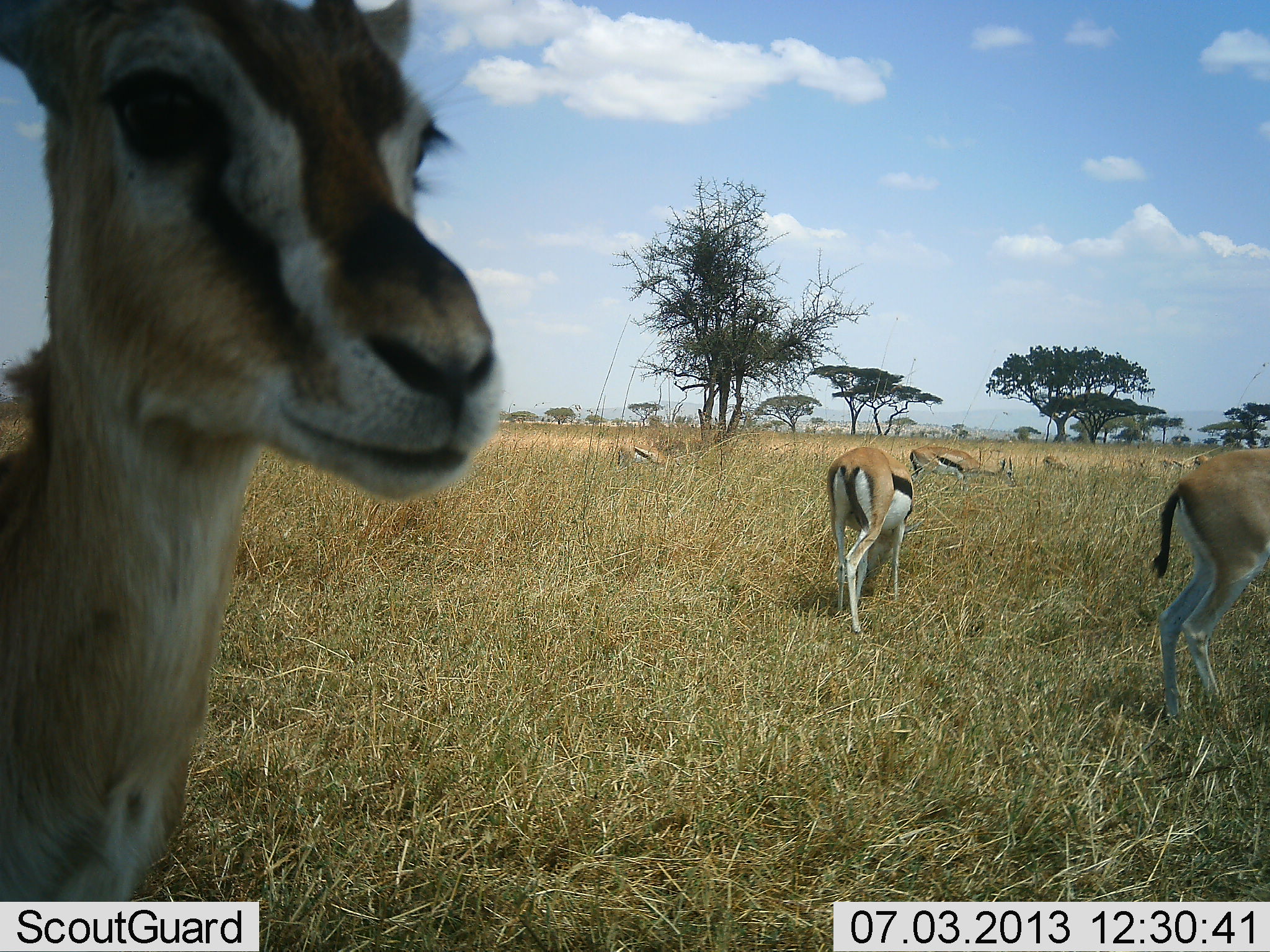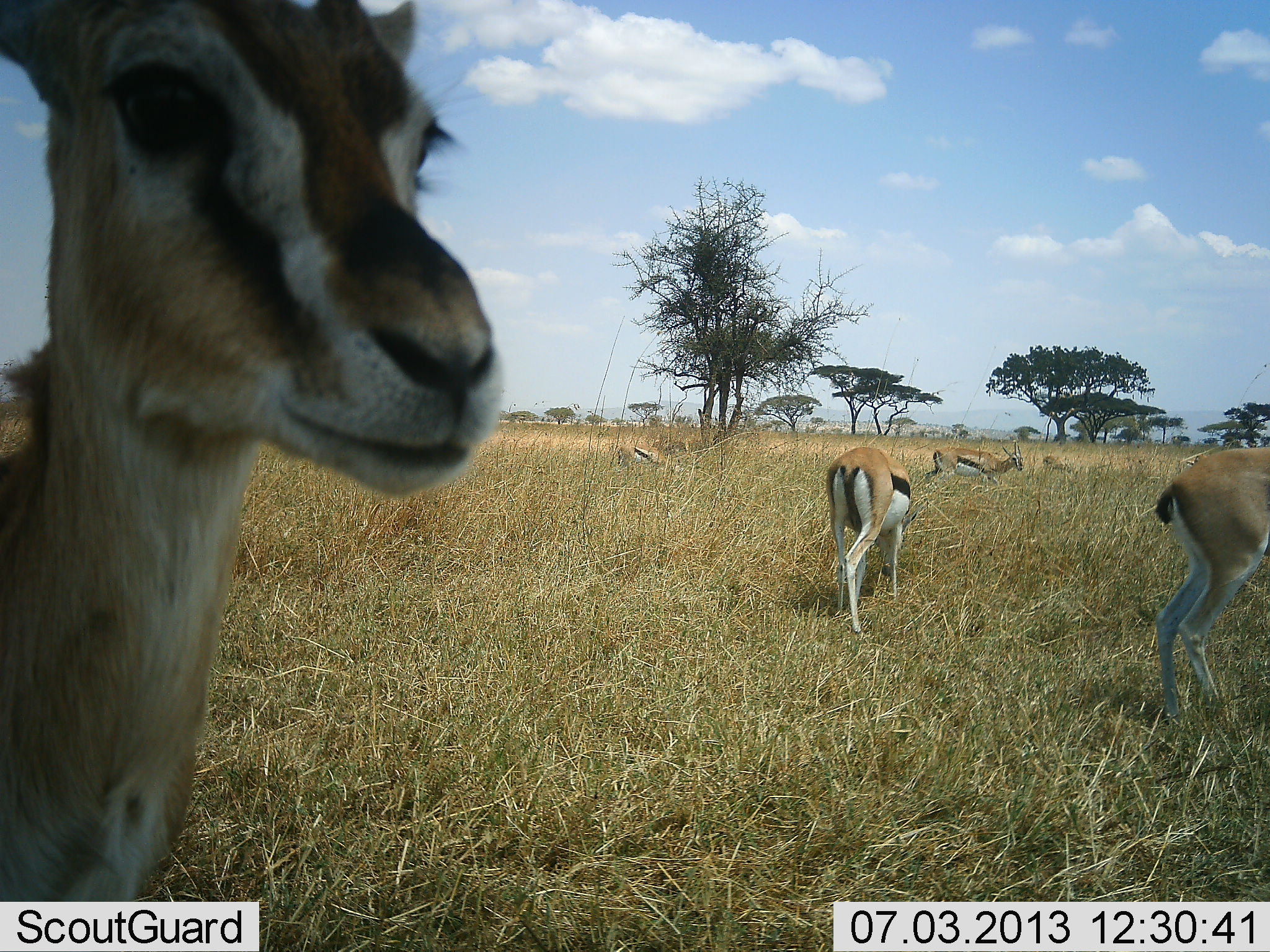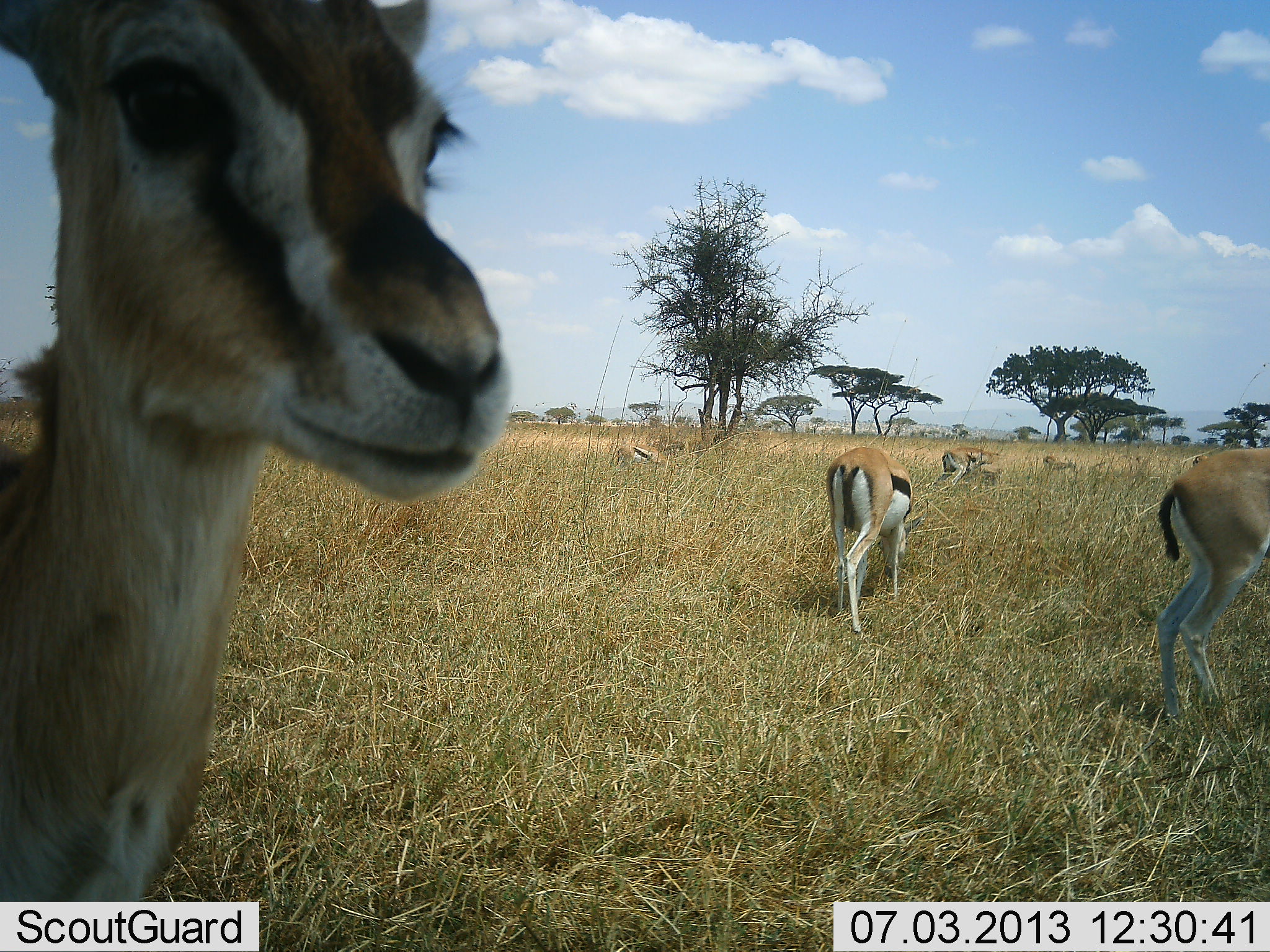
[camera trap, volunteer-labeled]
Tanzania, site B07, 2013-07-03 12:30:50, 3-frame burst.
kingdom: Animalia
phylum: Chordata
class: Mammalia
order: Artiodactyla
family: Bovidae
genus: Eudorcas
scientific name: Eudorcas thomsonii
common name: thomson's gazelle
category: gazellethomsons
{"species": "gazellethomsons (thomson's gazelle) (Eudorcas thomsonii)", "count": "6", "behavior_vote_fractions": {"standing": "74%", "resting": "5%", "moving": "32%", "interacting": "5%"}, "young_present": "0%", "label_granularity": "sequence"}